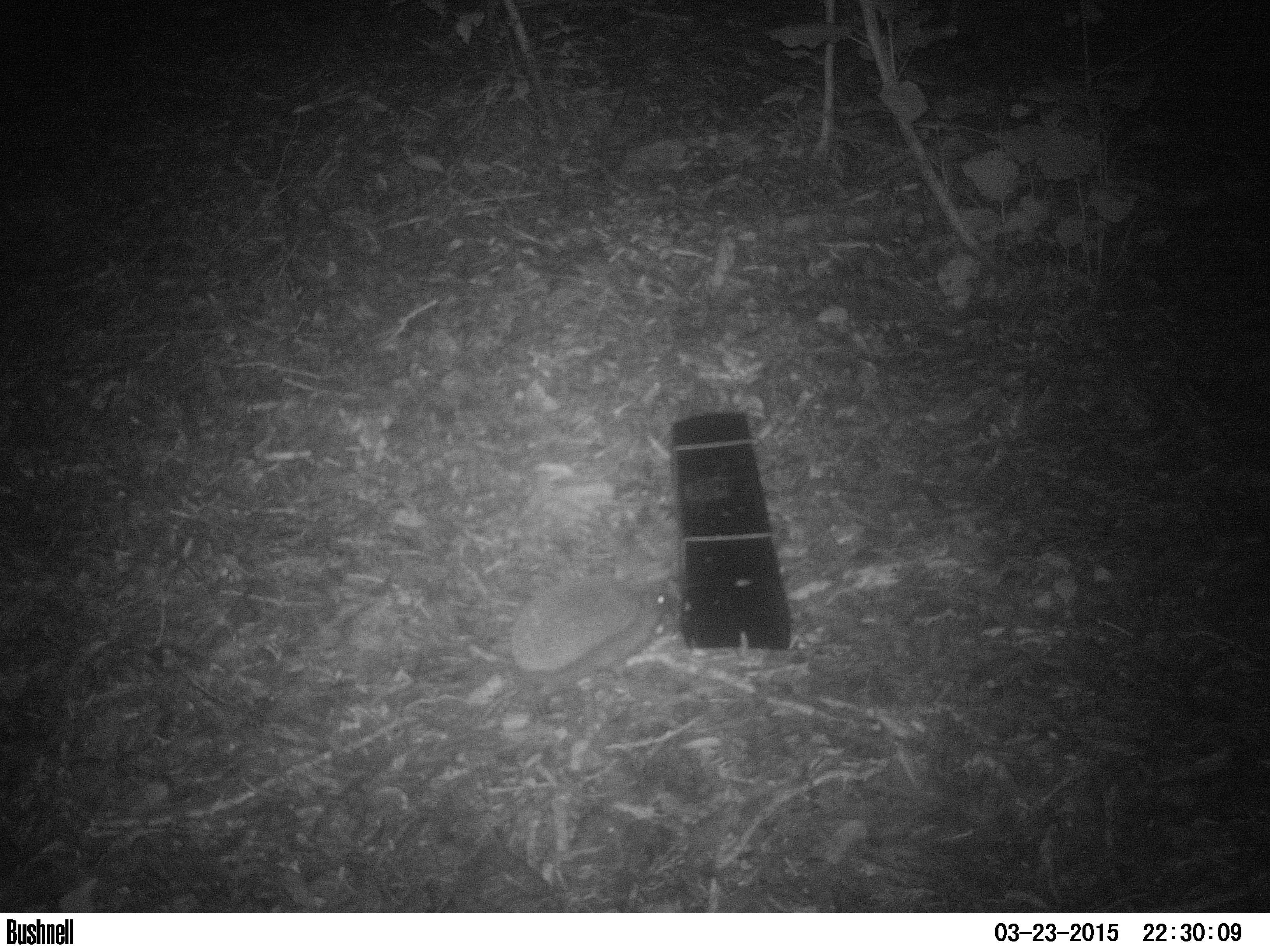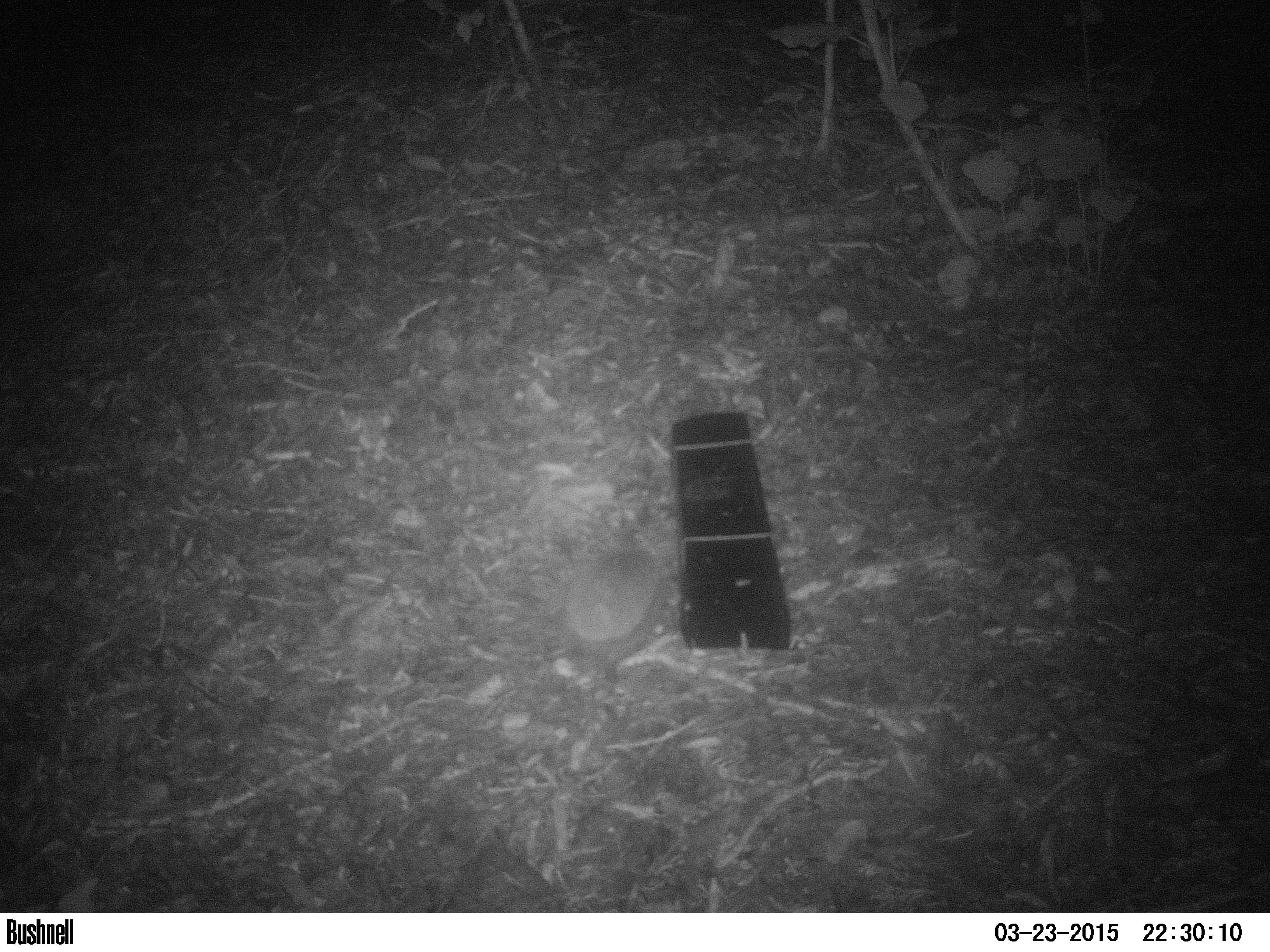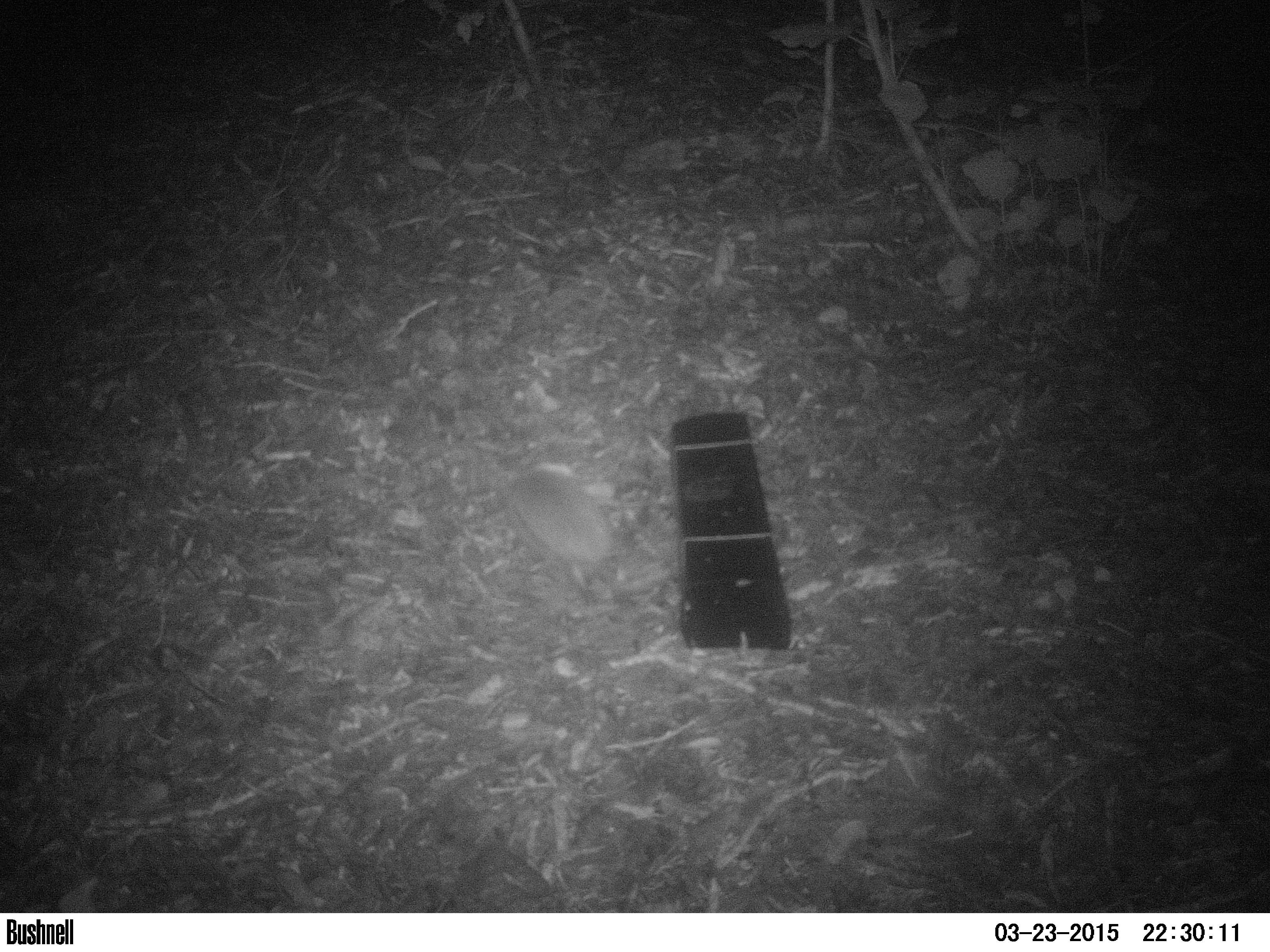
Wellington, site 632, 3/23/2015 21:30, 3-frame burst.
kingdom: Animalia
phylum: Chordata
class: Mammalia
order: Eulipotyphla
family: Erinaceidae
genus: Erinaceus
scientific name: Erinaceus europaeus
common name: hedgehog